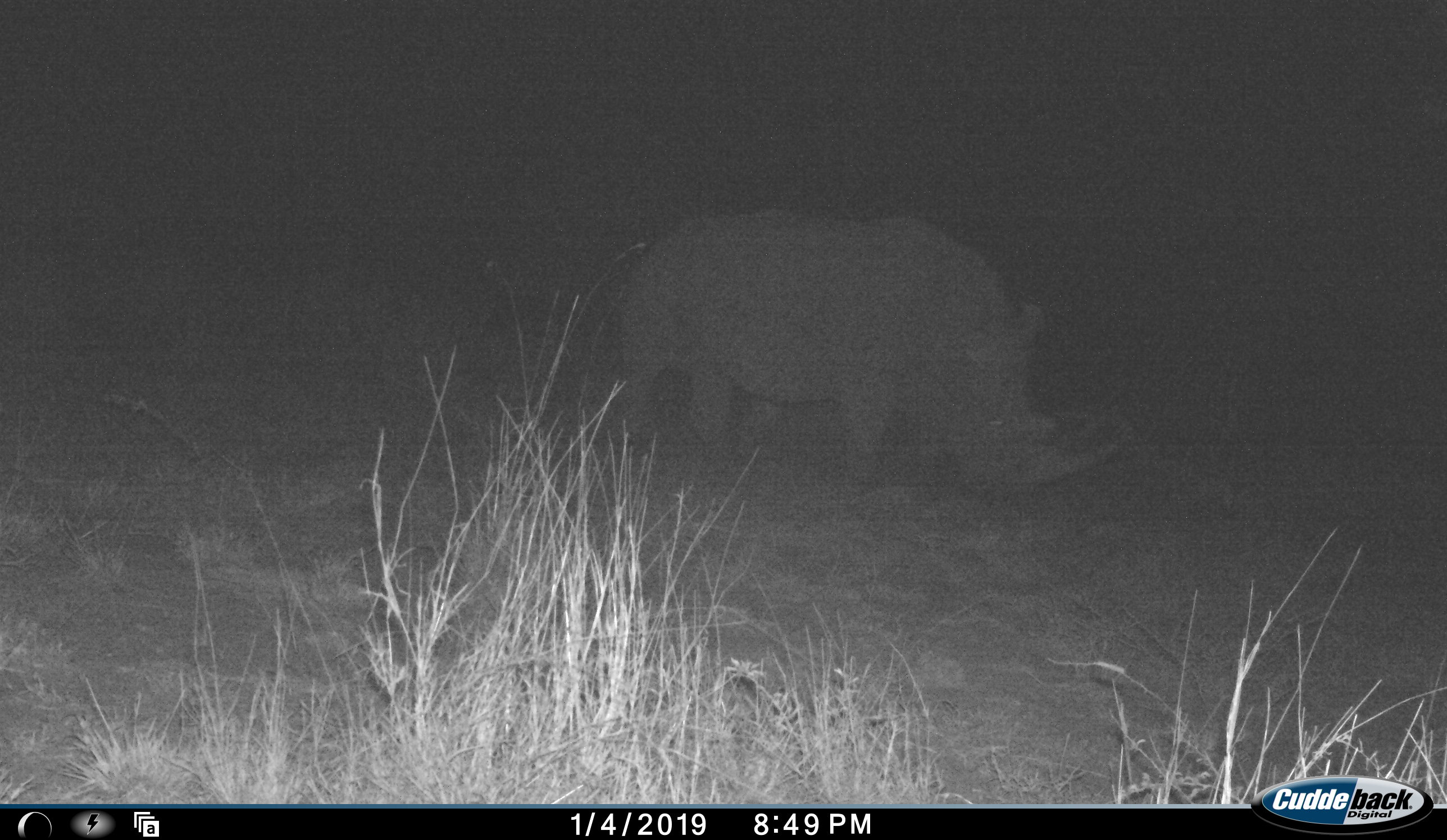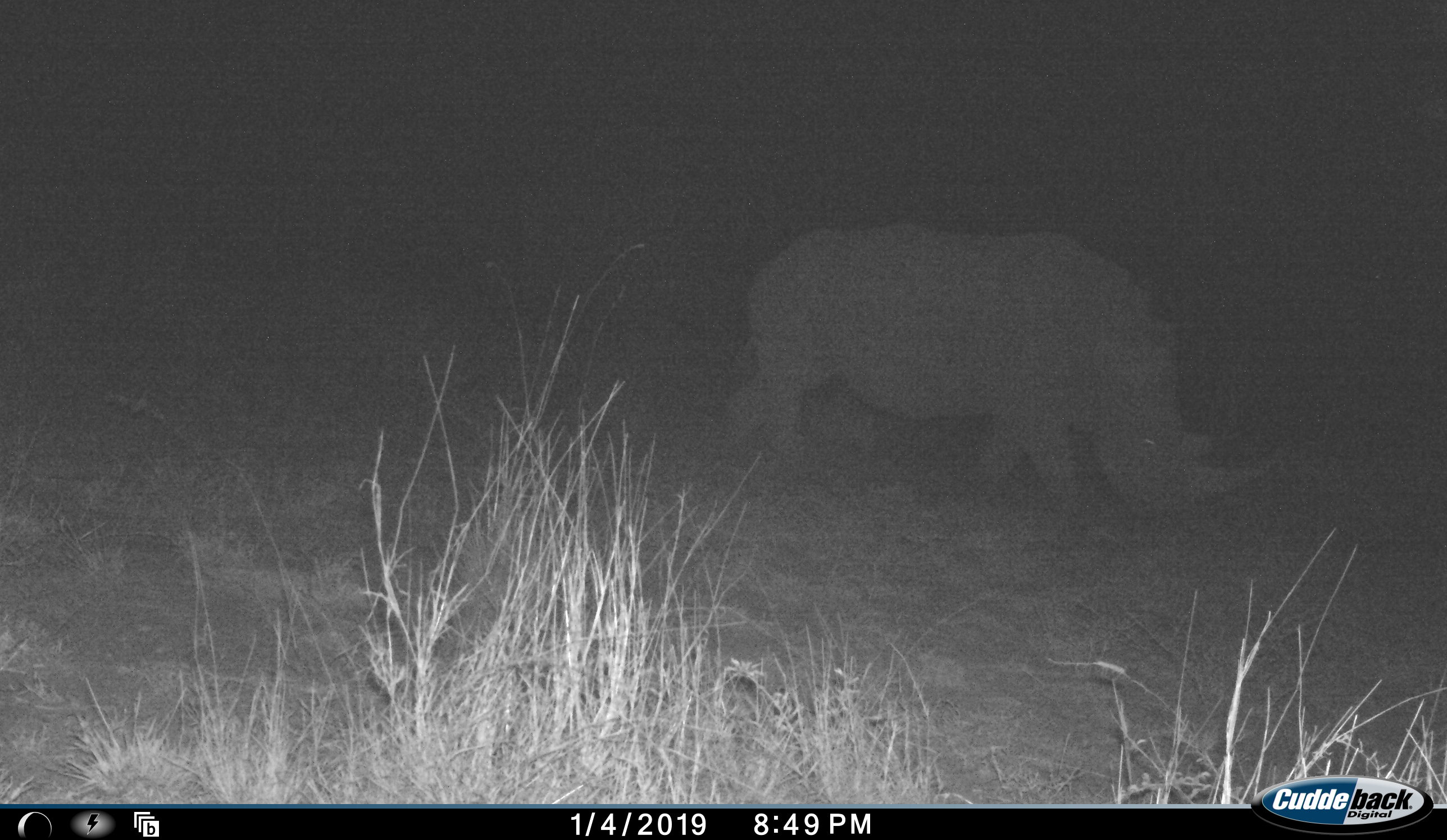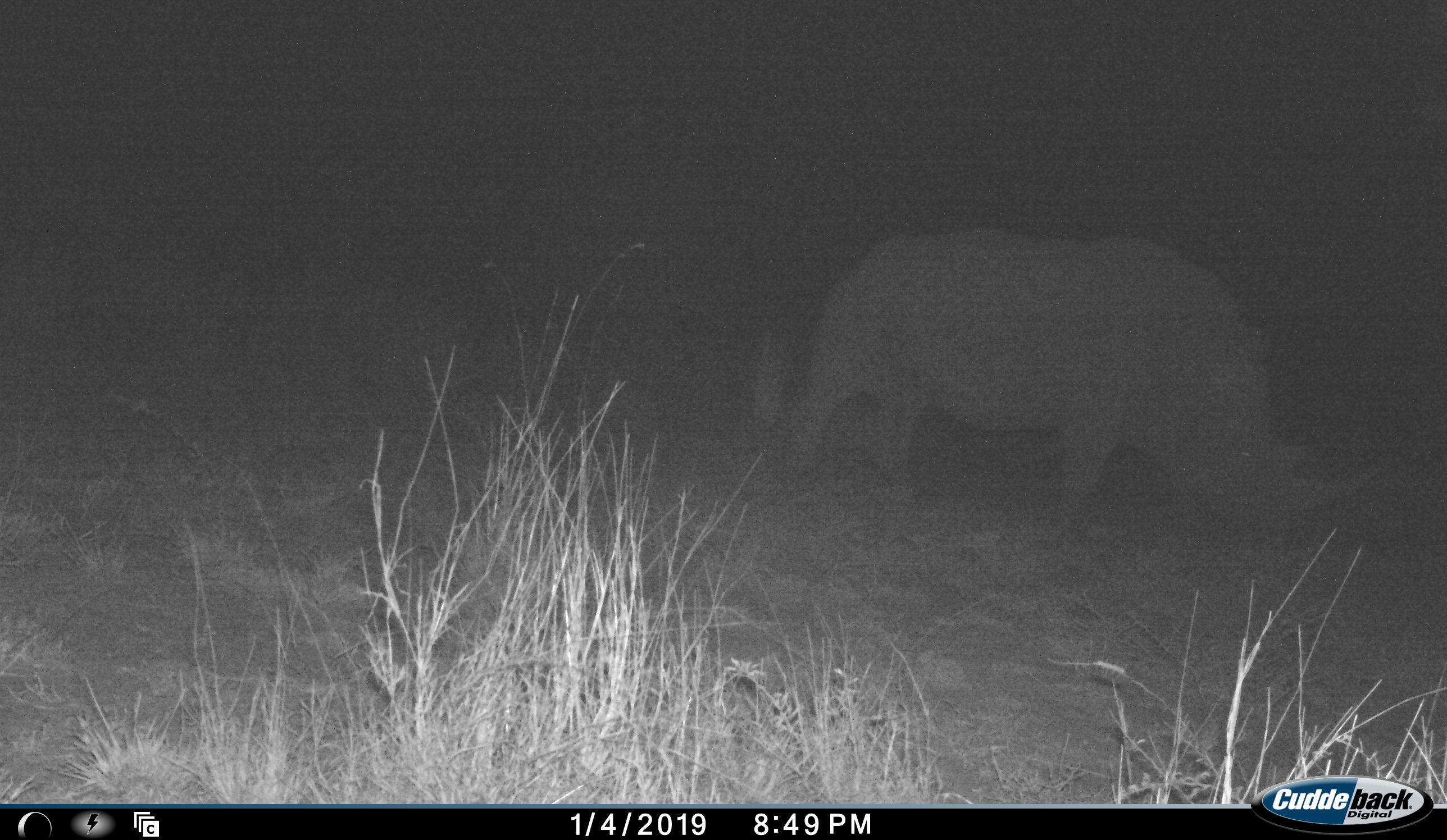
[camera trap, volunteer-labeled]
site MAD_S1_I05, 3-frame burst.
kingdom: Animalia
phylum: Chordata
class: Mammalia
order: Perissodactyla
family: Rhinocerotidae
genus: Ceratotherium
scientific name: Ceratotherium simum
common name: white rhinoceros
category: rhinoceroswhite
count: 1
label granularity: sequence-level